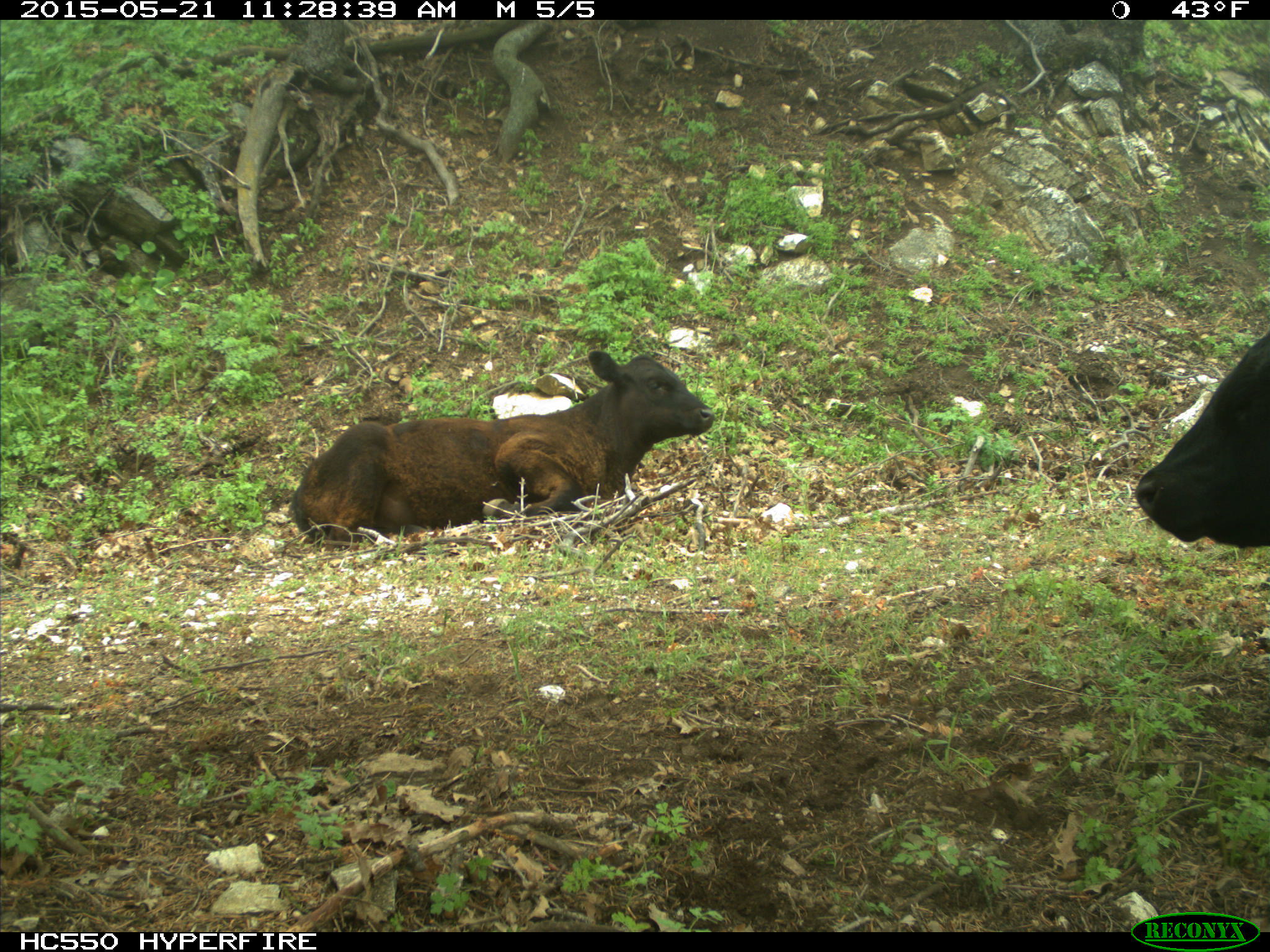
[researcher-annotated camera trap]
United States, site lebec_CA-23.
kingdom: Animalia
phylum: Chordata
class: Mammalia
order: Artiodactyla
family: Bovidae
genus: Bos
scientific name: Bos taurus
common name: domestic cow